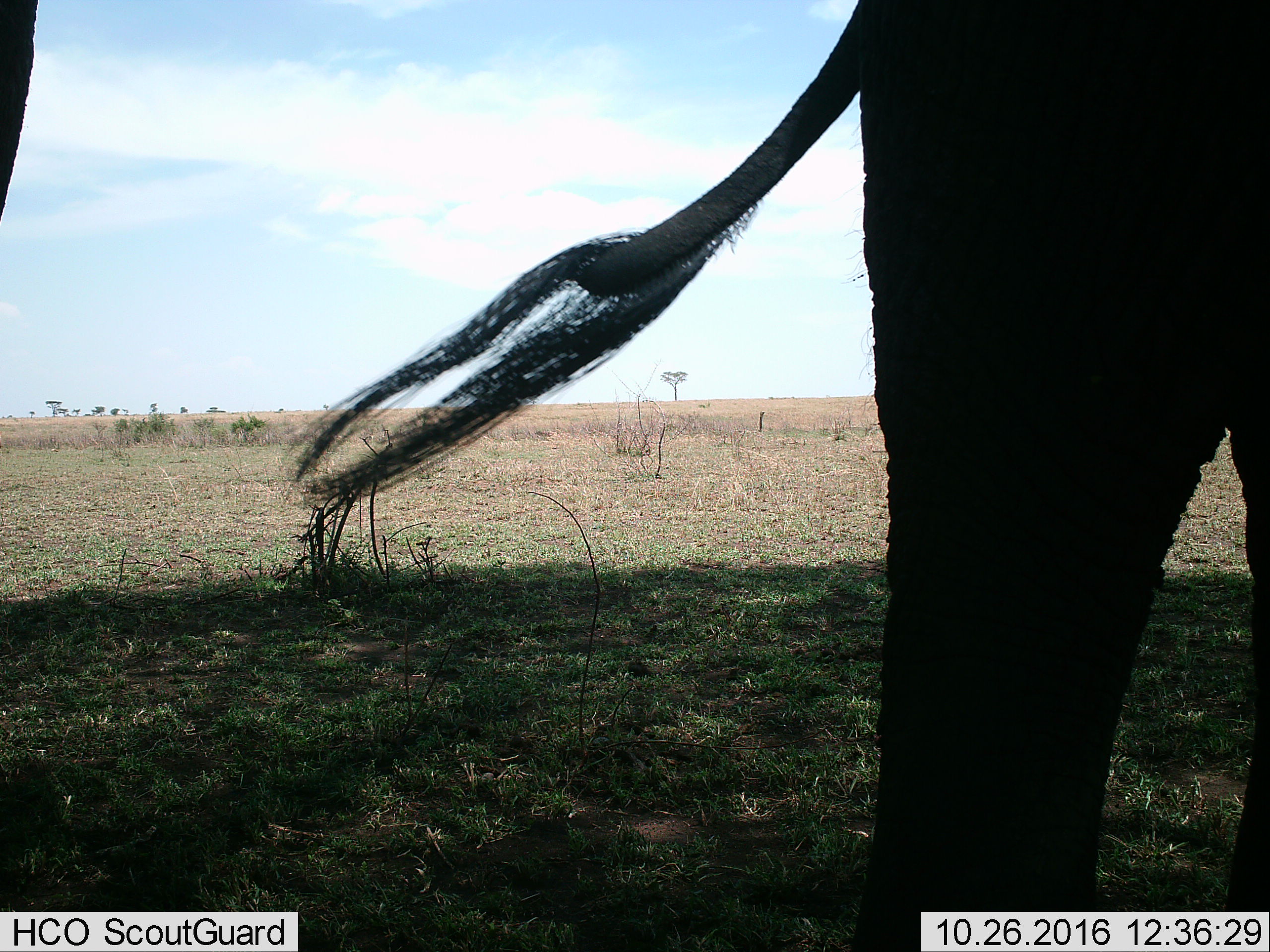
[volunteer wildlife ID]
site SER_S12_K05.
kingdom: Animalia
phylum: Chordata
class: Mammalia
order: Proboscidea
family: Elephantidae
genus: Loxodonta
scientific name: Loxodonta africana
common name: african bush elephant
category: elephant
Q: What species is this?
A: Elephant (african bush elephant) (Loxodonta africana).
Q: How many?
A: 2.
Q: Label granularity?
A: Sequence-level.